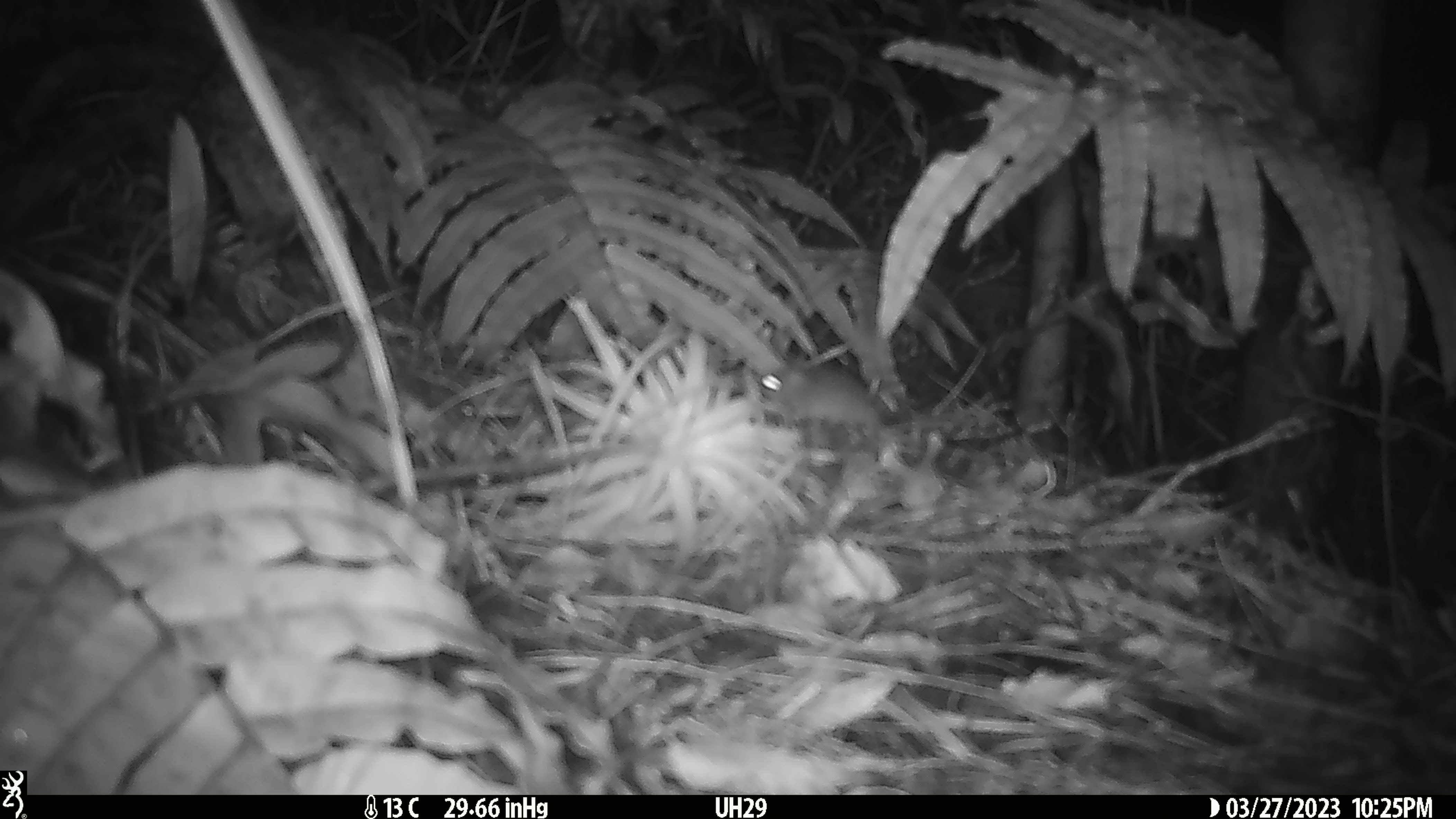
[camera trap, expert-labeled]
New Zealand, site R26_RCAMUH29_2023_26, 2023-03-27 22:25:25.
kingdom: Animalia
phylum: Chordata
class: Mammalia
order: Rodentia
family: Muridae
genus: Mus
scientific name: Mus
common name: mouse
Mouse (Mus).